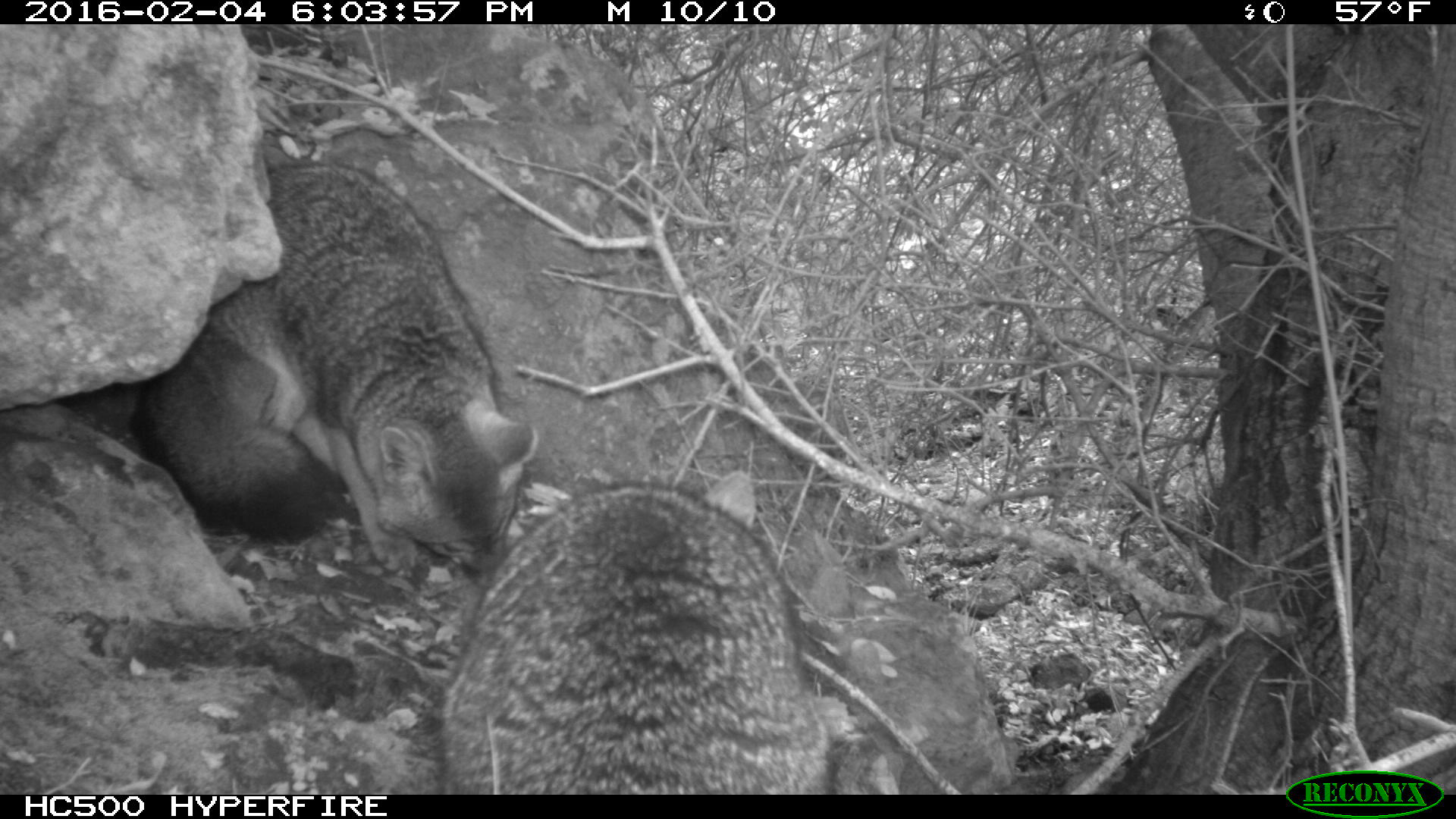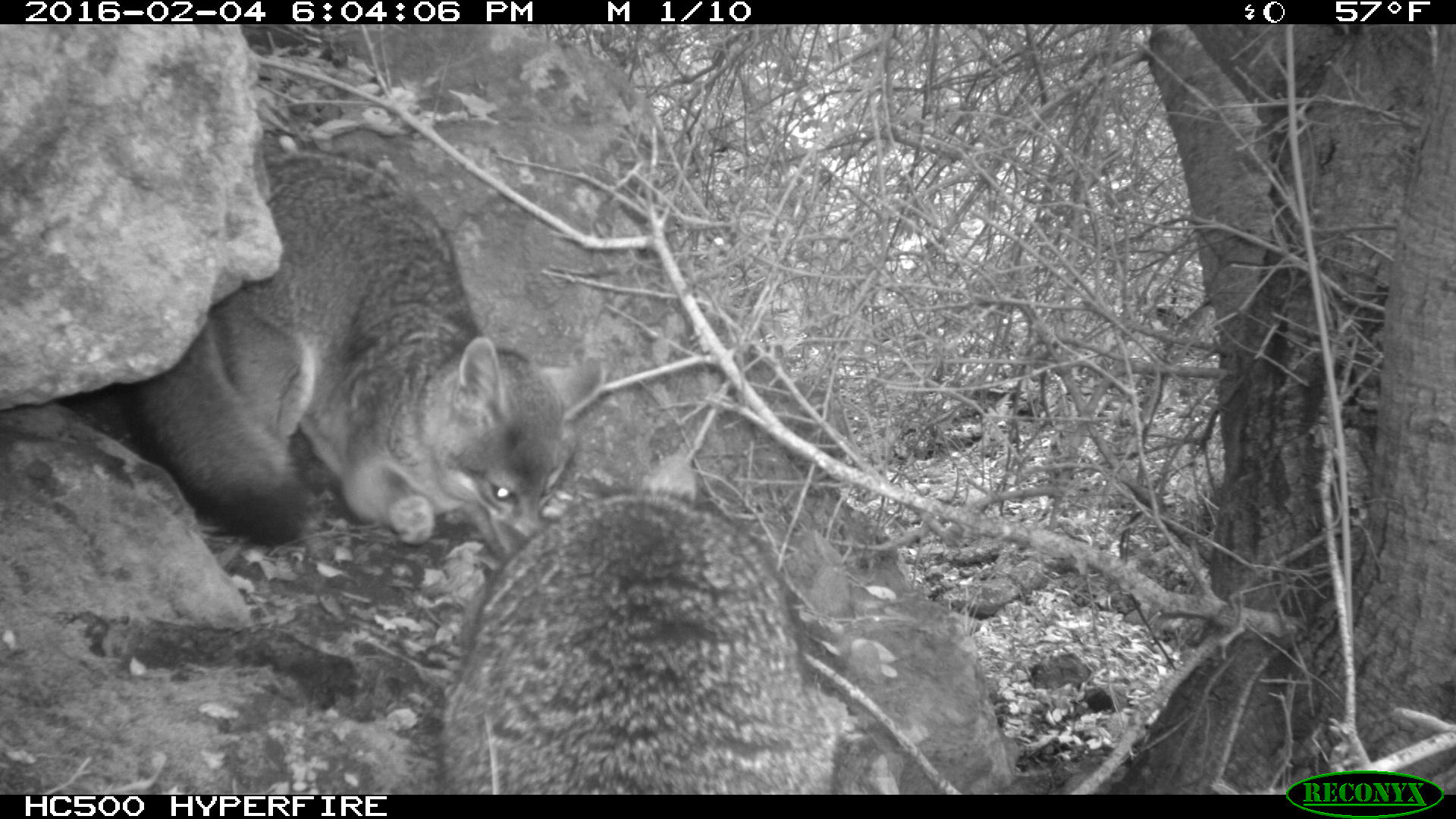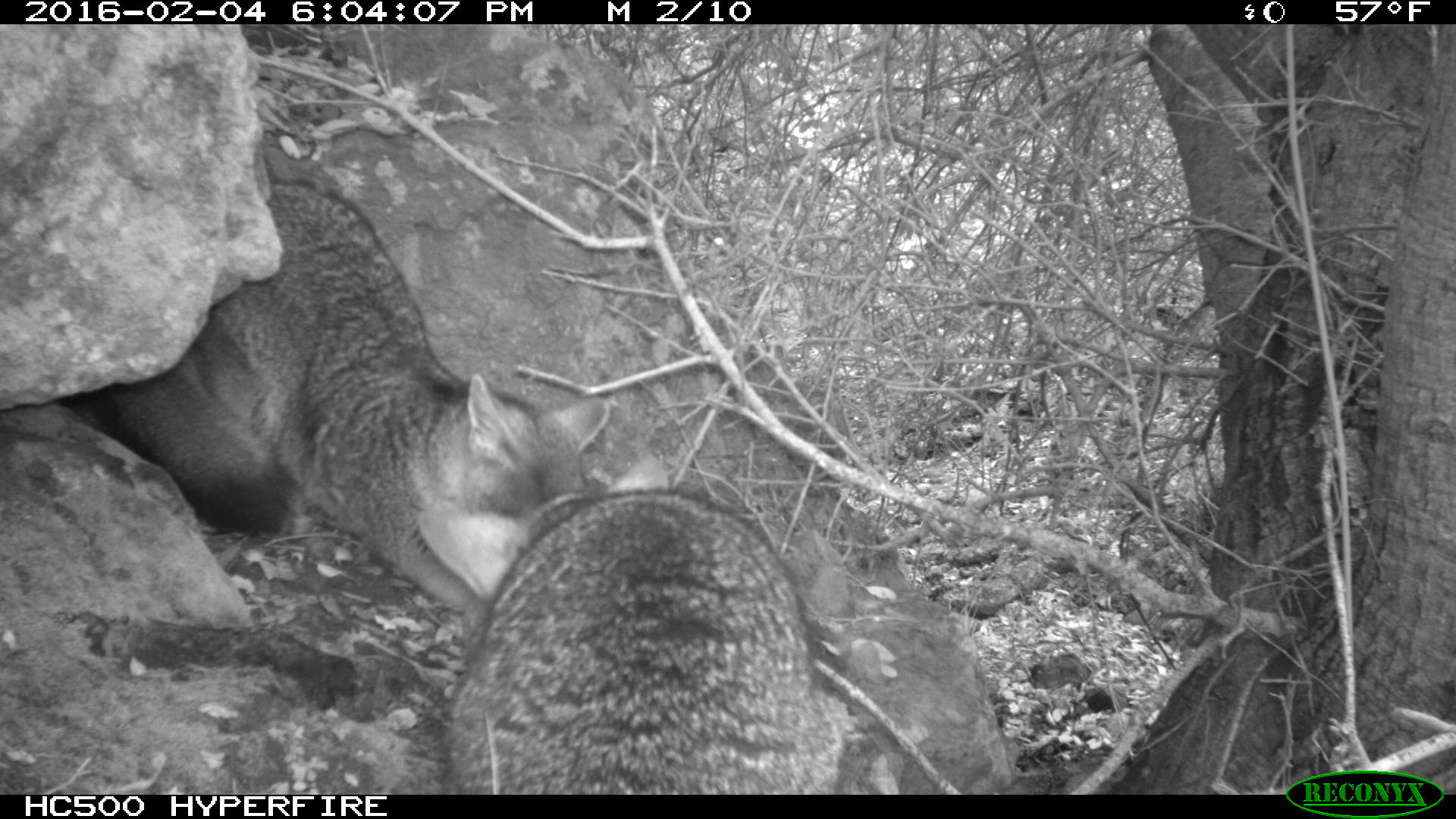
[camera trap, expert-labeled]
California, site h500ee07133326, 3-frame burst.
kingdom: Animalia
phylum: Chordata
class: Mammalia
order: Carnivora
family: Canidae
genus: Urocyon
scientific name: Urocyon littoralis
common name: island fox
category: fox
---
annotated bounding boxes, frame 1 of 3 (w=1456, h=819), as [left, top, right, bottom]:
fox: [133, 161, 538, 588]; [437, 466, 830, 792]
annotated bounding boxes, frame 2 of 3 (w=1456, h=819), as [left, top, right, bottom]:
fox: [127, 148, 606, 582]; [439, 452, 833, 794]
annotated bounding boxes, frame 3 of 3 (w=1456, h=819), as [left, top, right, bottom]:
fox: [86, 177, 610, 615]; [416, 451, 851, 792]